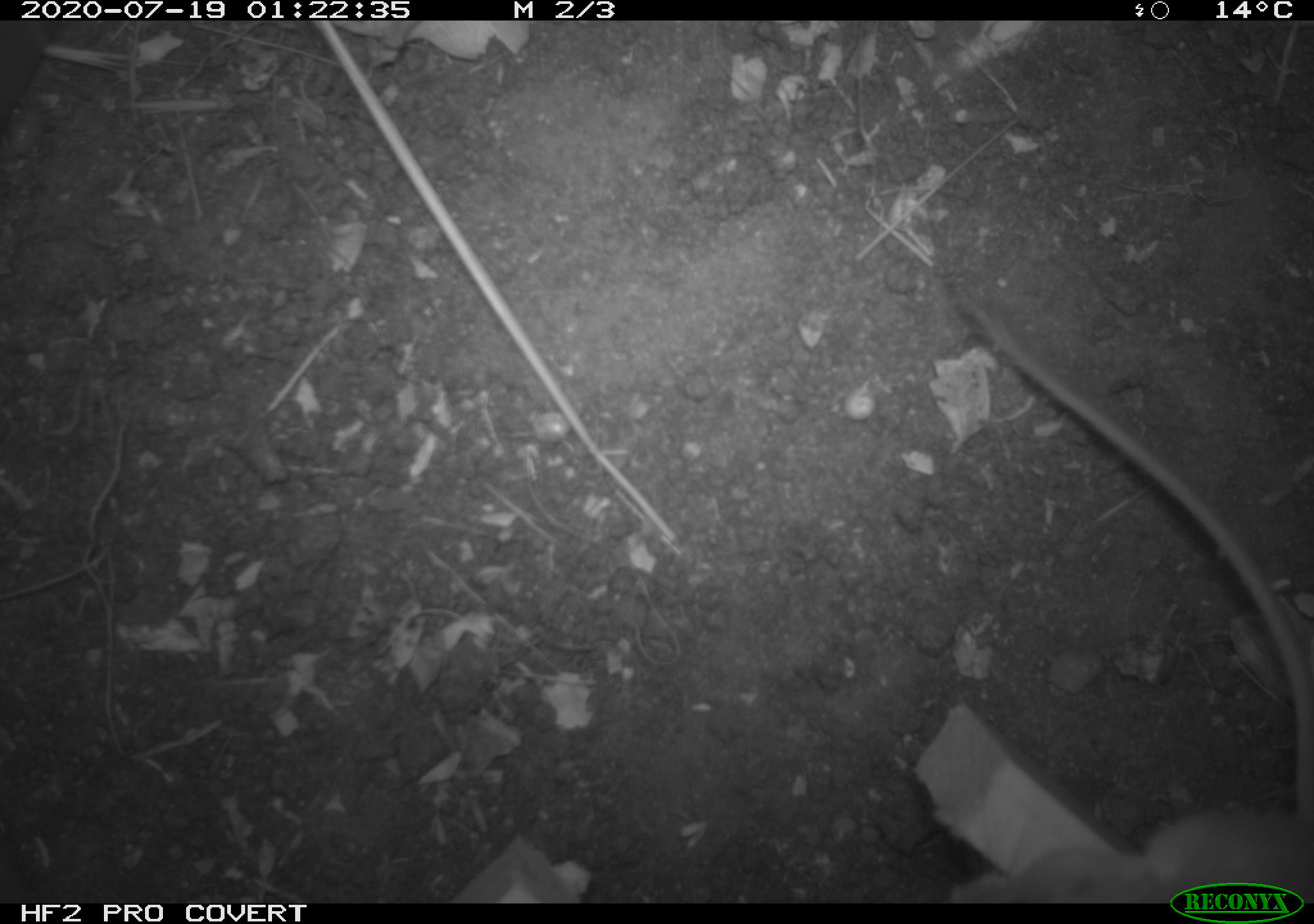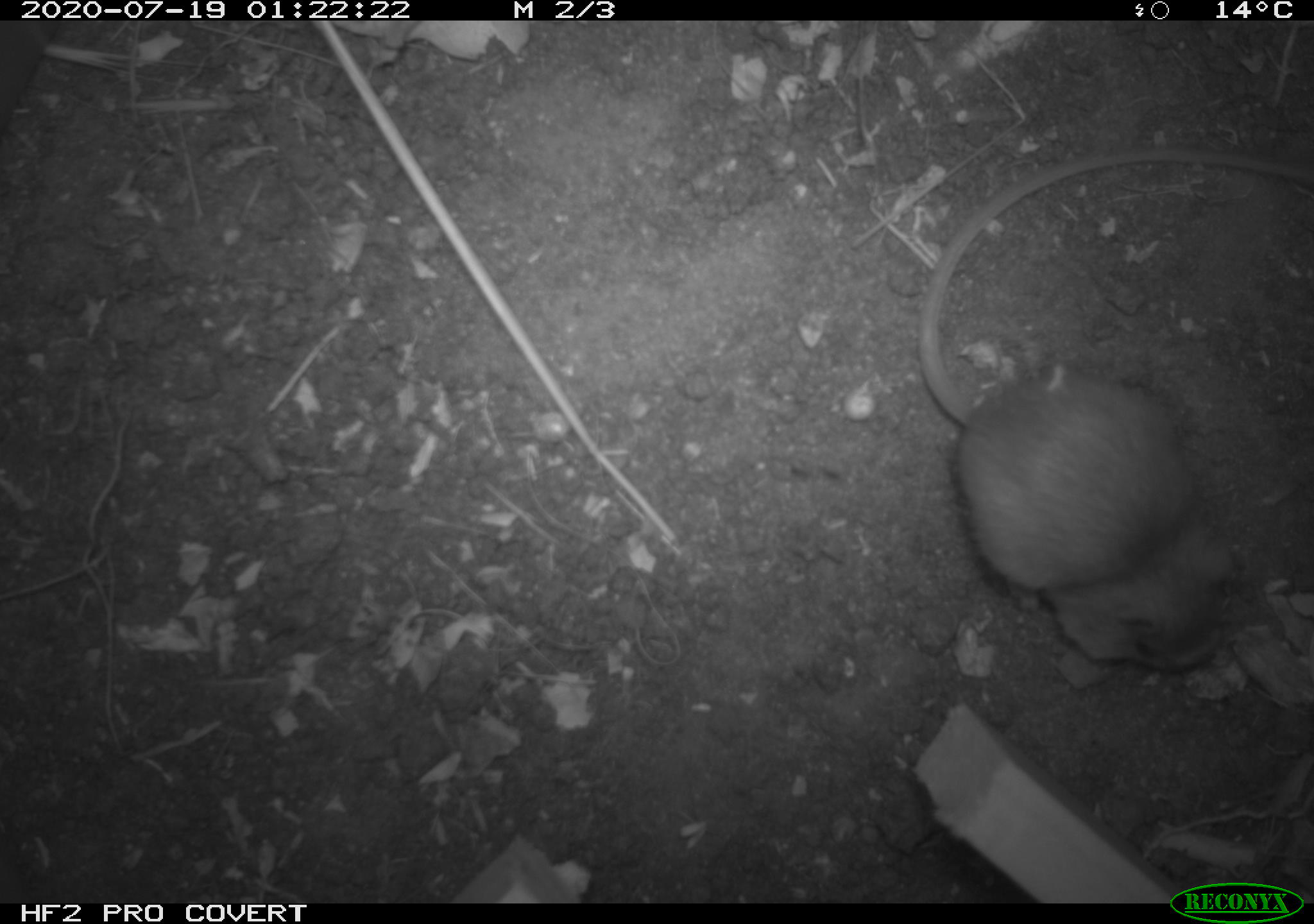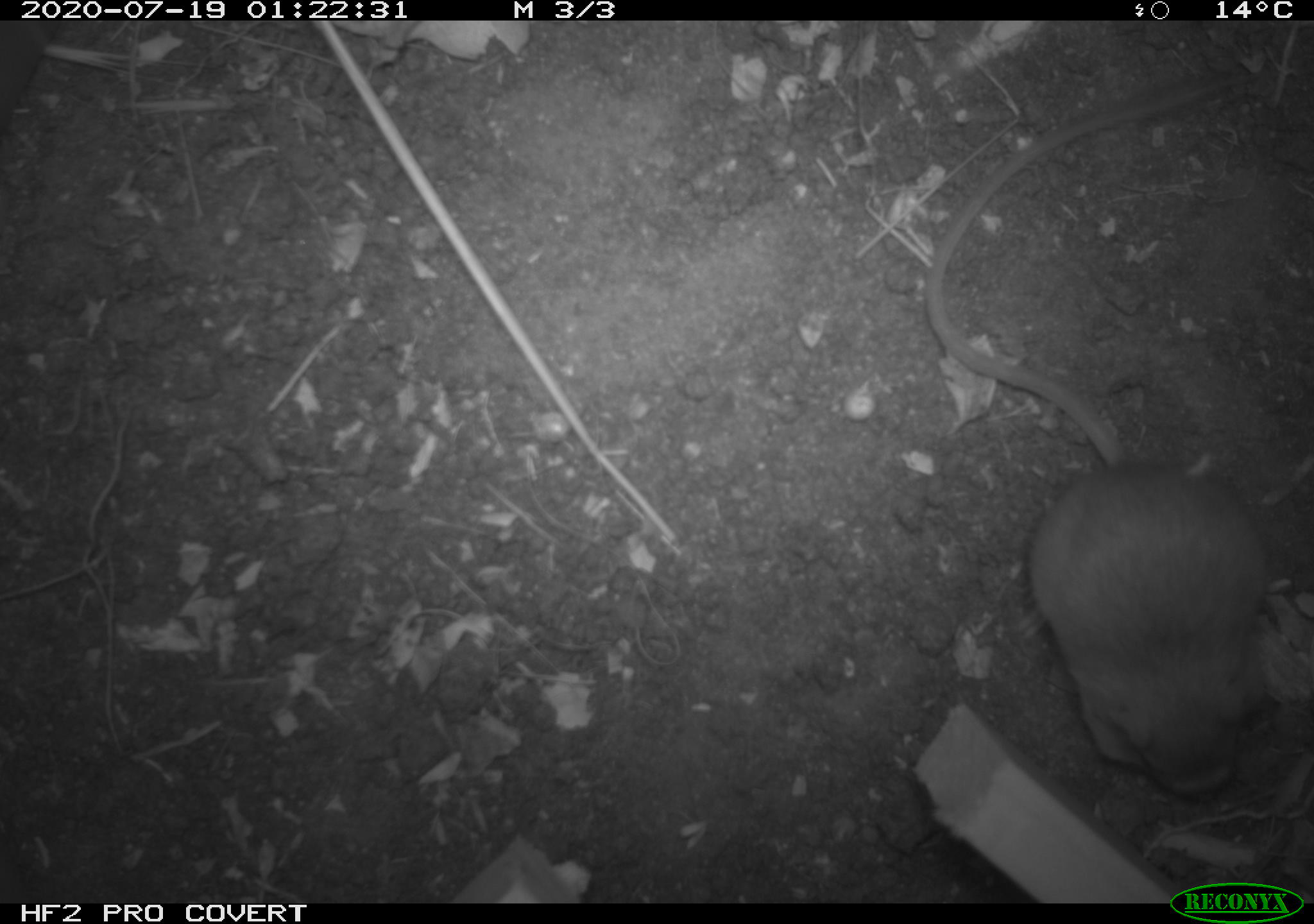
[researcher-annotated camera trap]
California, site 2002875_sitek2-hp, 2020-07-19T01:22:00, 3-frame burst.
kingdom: Animalia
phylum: Chordata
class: Mammalia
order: Rodentia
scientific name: Rodentia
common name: rodent